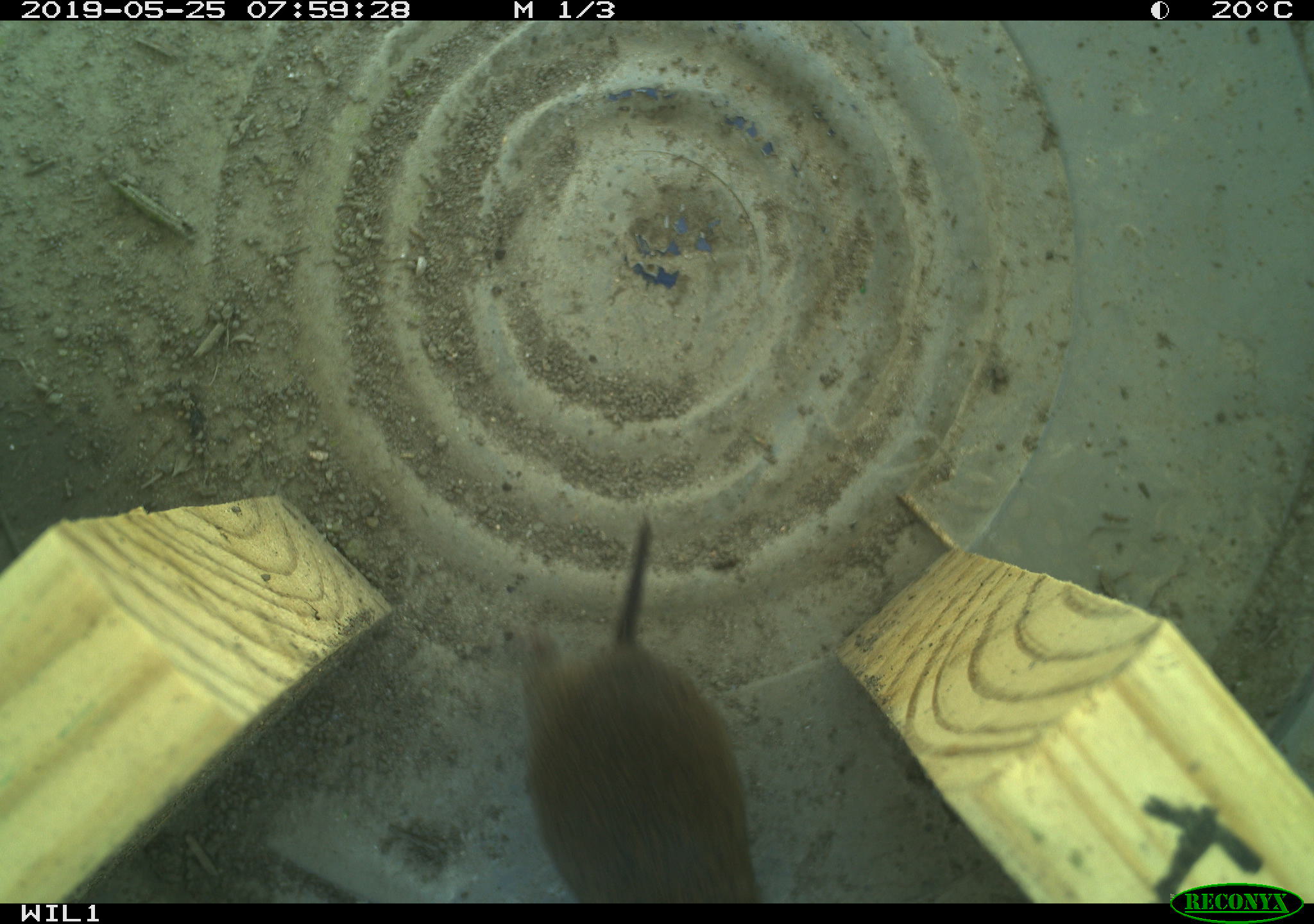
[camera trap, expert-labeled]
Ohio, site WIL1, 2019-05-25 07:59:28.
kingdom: Animalia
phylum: Chordata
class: Mammalia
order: Rodentia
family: Cricetidae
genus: Microtus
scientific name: Microtus pennsylvanicus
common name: meadow vole